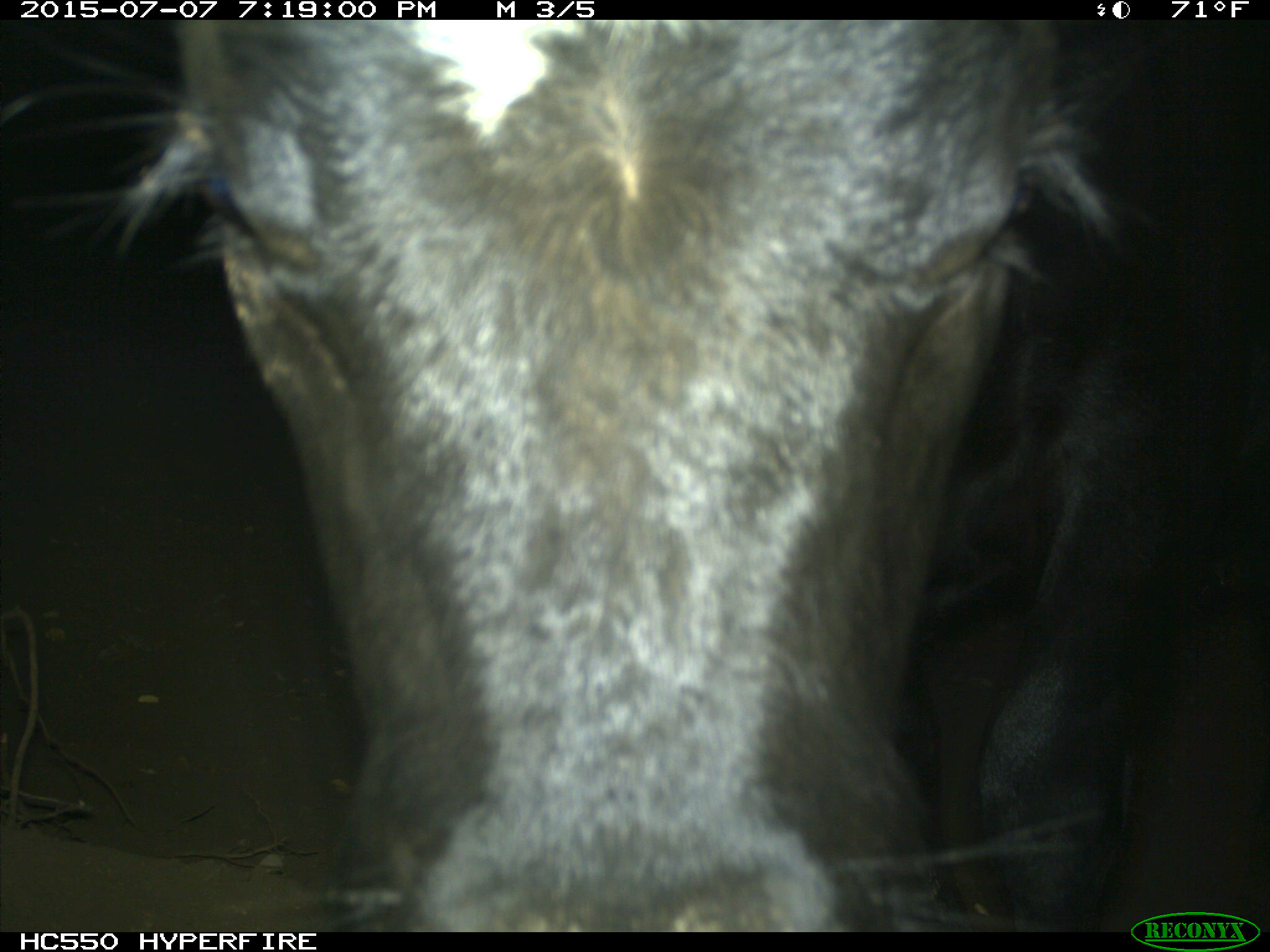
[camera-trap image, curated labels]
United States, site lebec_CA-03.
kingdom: Animalia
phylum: Chordata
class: Mammalia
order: Artiodactyla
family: Bovidae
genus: Bos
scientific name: Bos taurus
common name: domestic cow